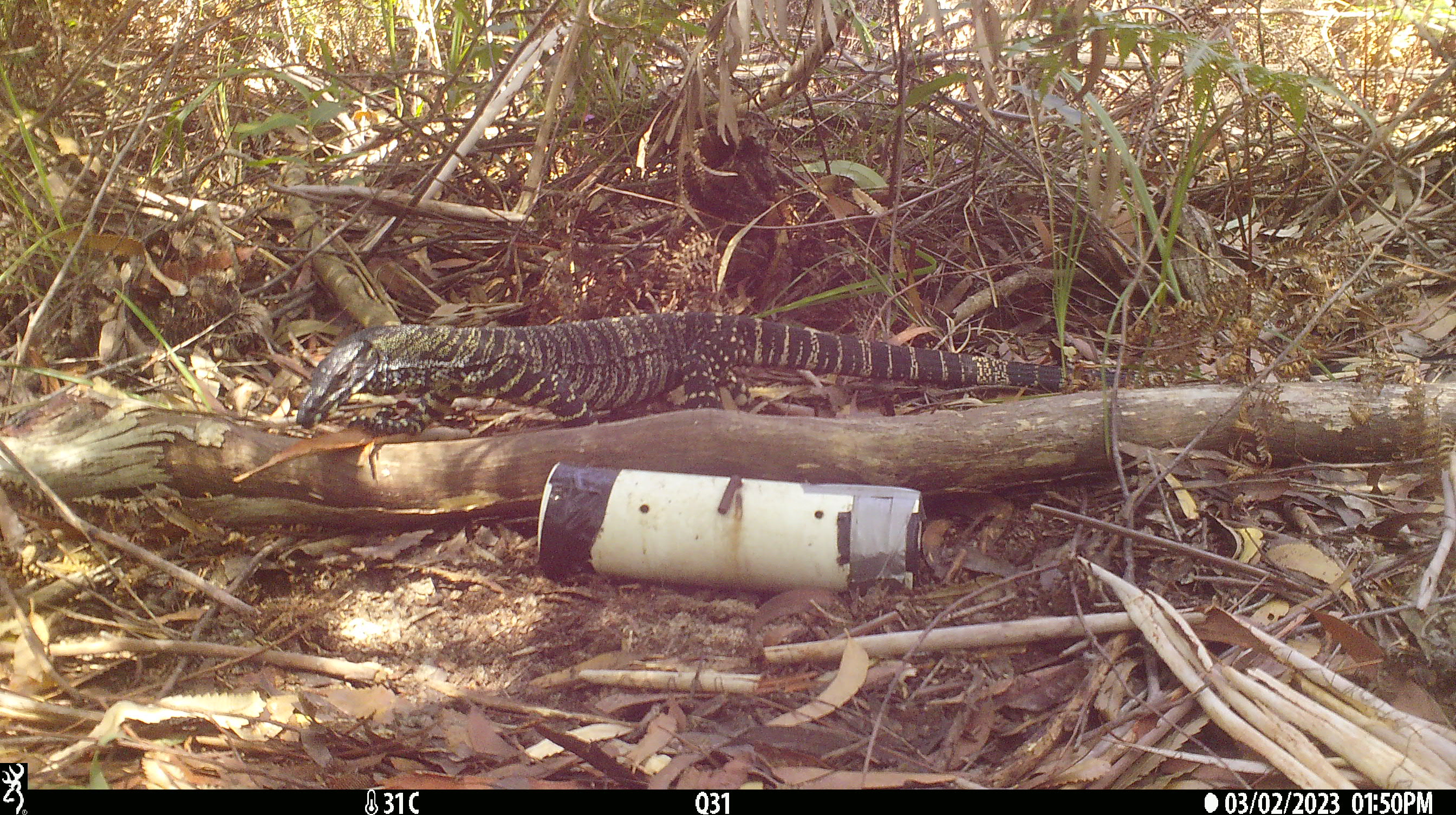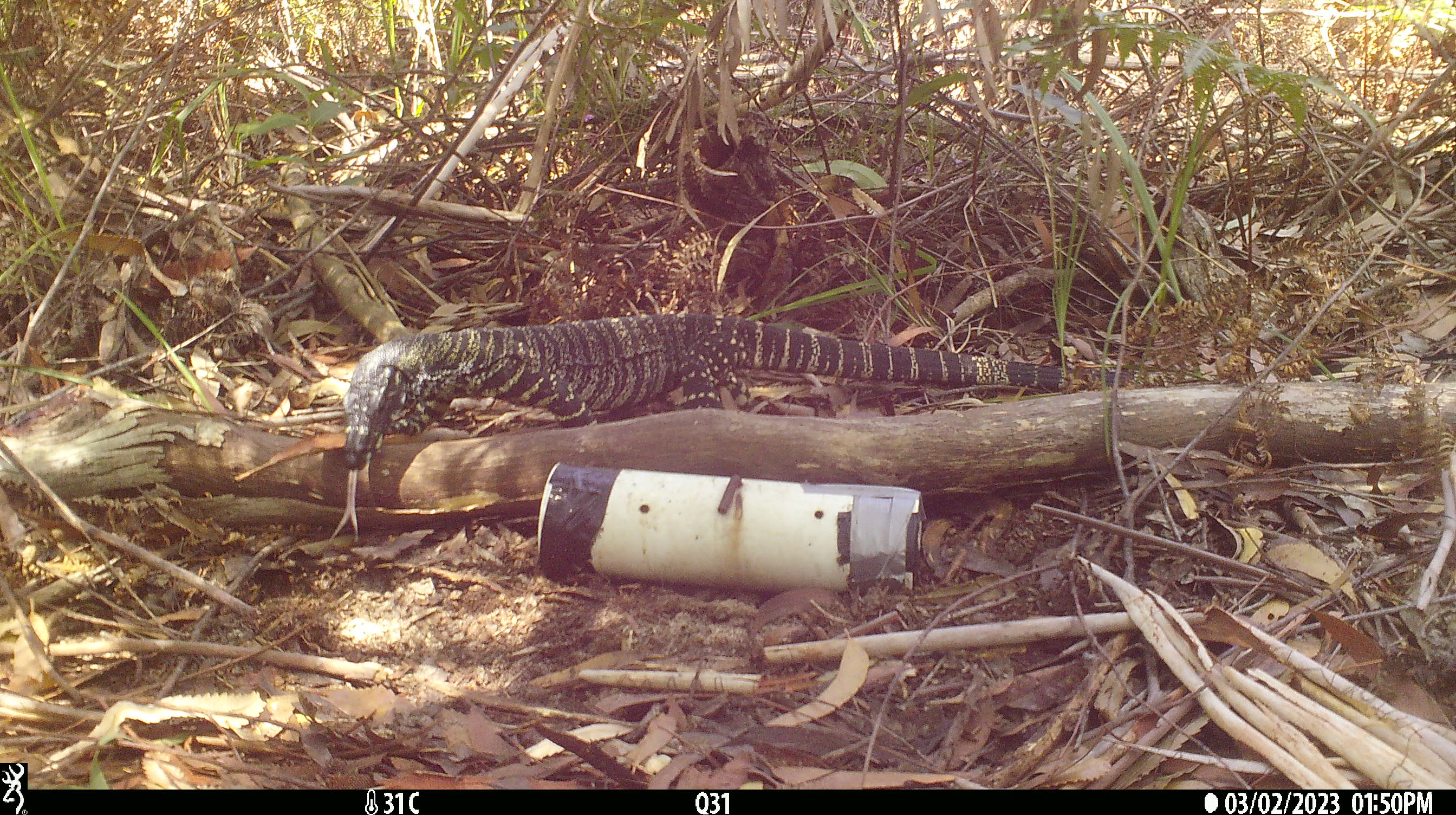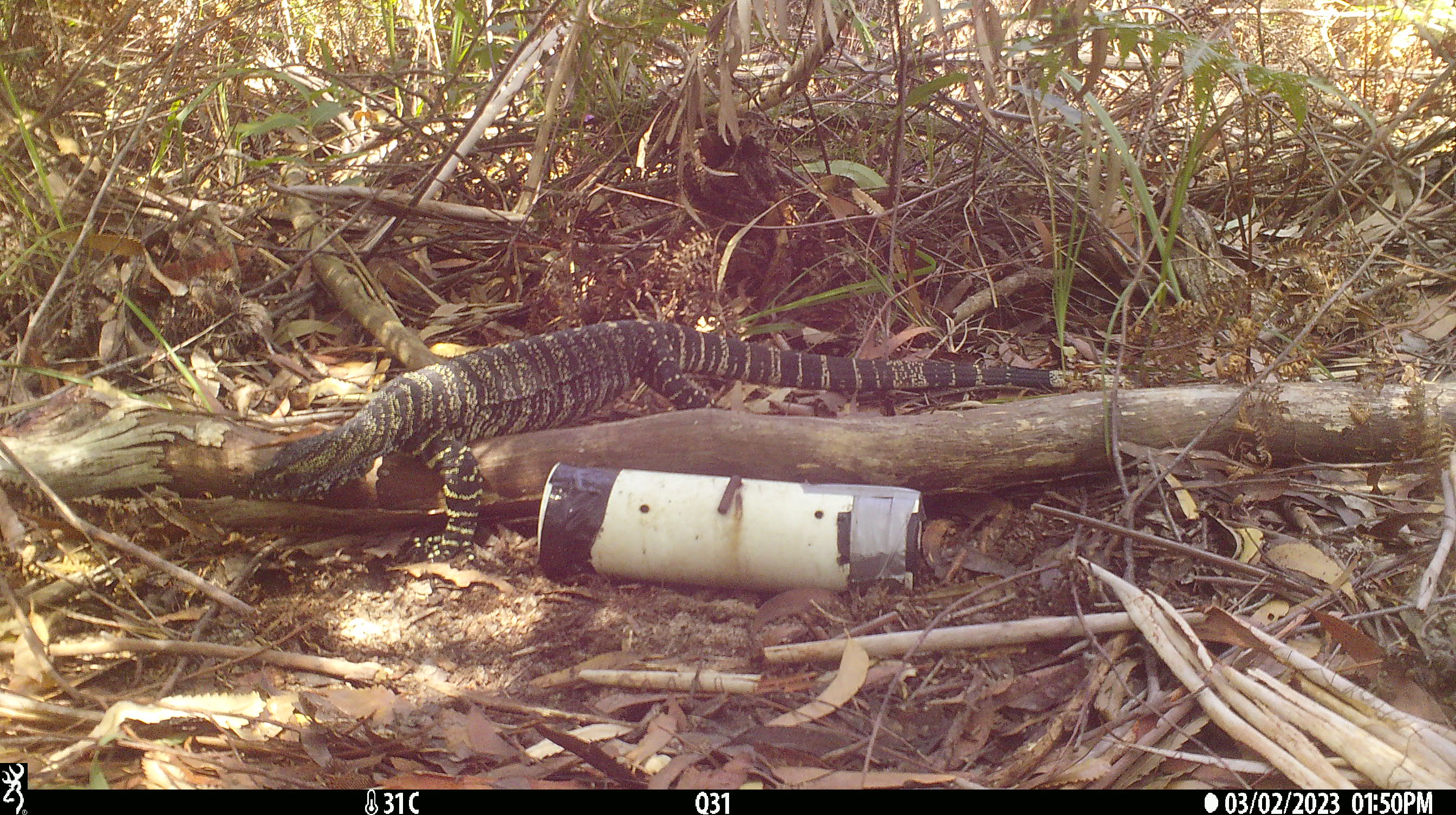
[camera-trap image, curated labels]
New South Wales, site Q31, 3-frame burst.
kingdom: Animalia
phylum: Chordata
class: Reptilia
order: Squamata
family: Varanidae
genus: Varanus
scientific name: Varanus varius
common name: lace monitor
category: goanna